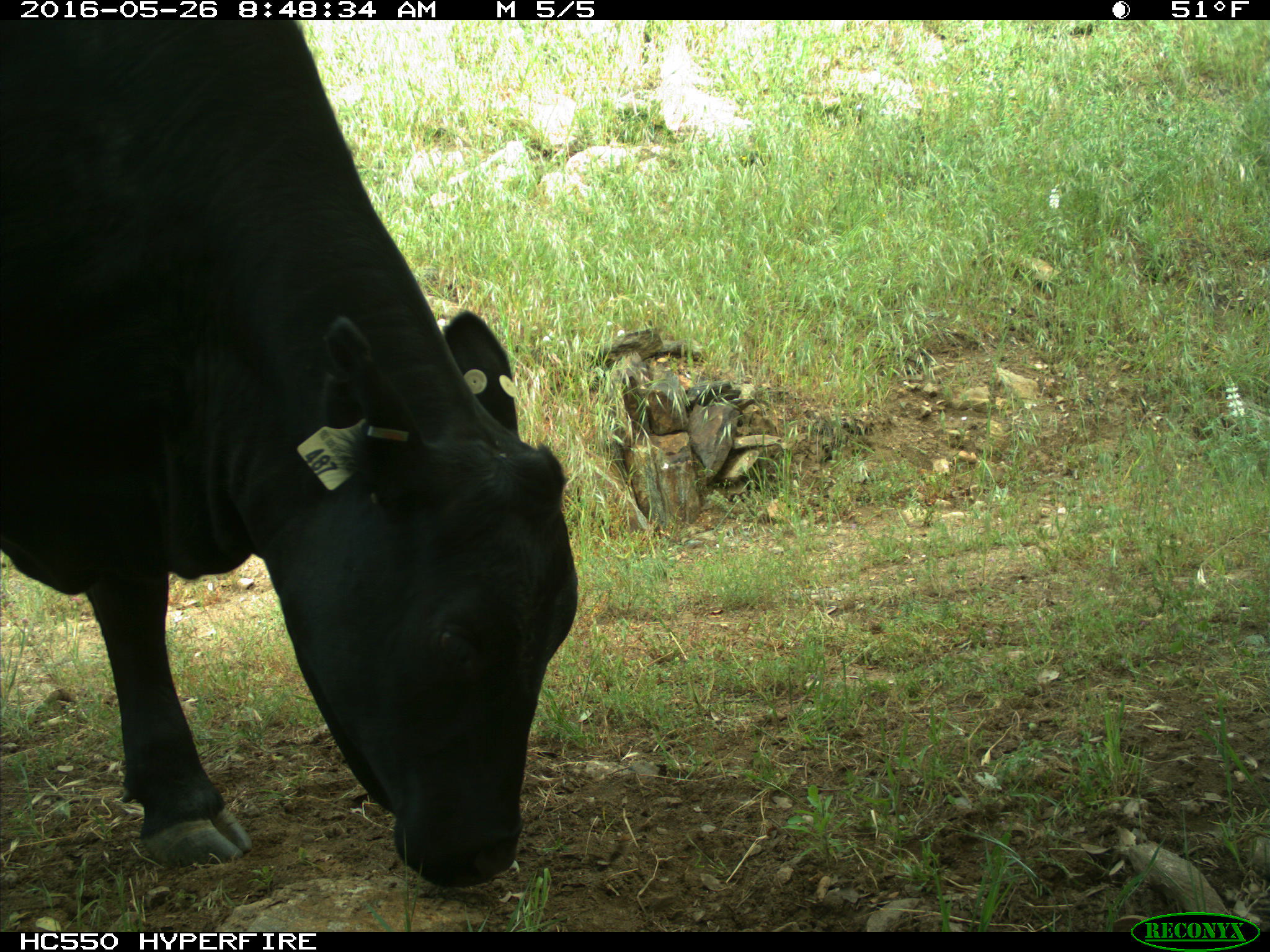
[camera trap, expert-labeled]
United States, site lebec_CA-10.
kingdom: Animalia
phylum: Chordata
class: Mammalia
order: Artiodactyla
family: Bovidae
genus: Bos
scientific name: Bos taurus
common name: domestic cow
Bos taurus (domestic cow).